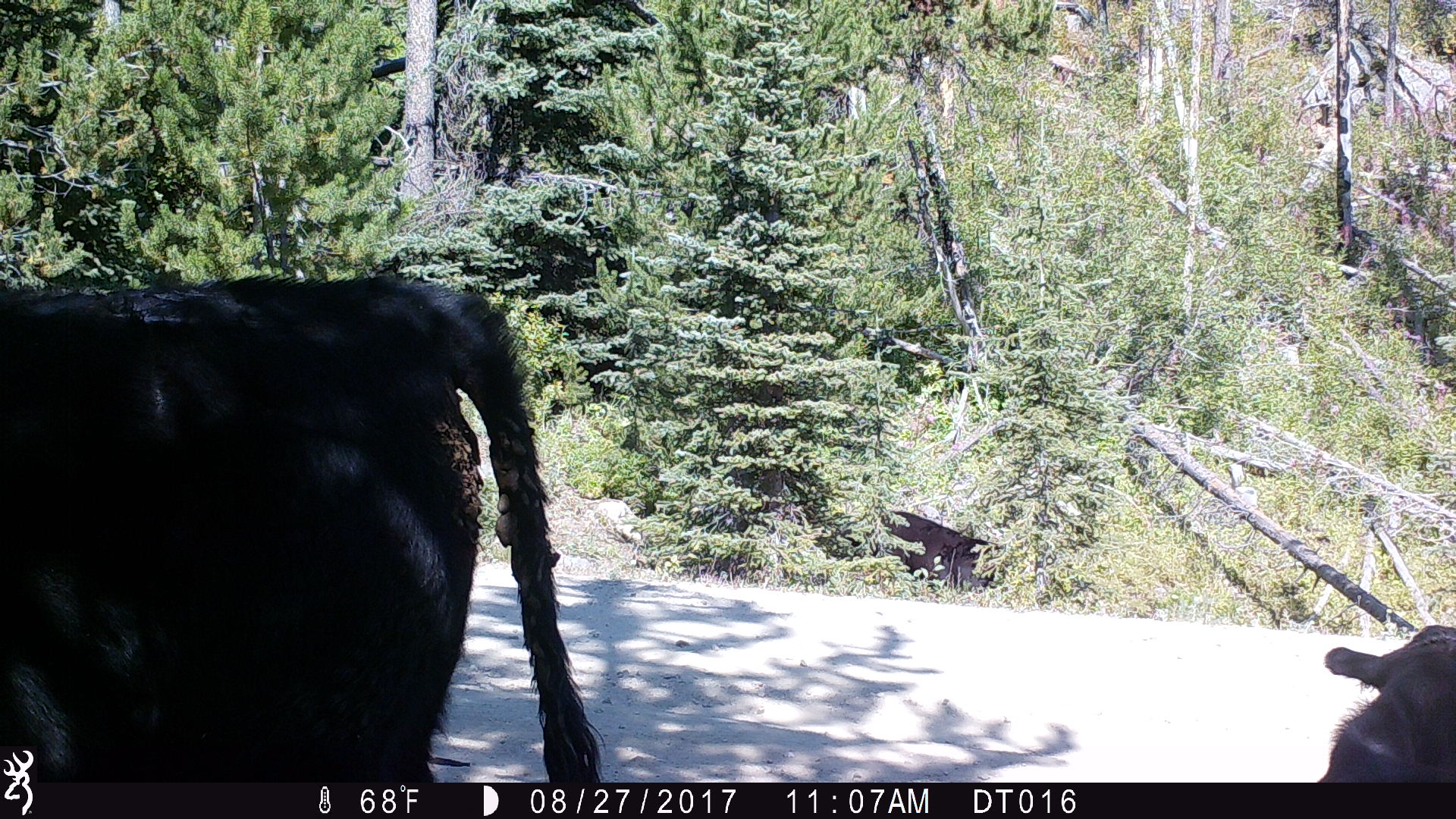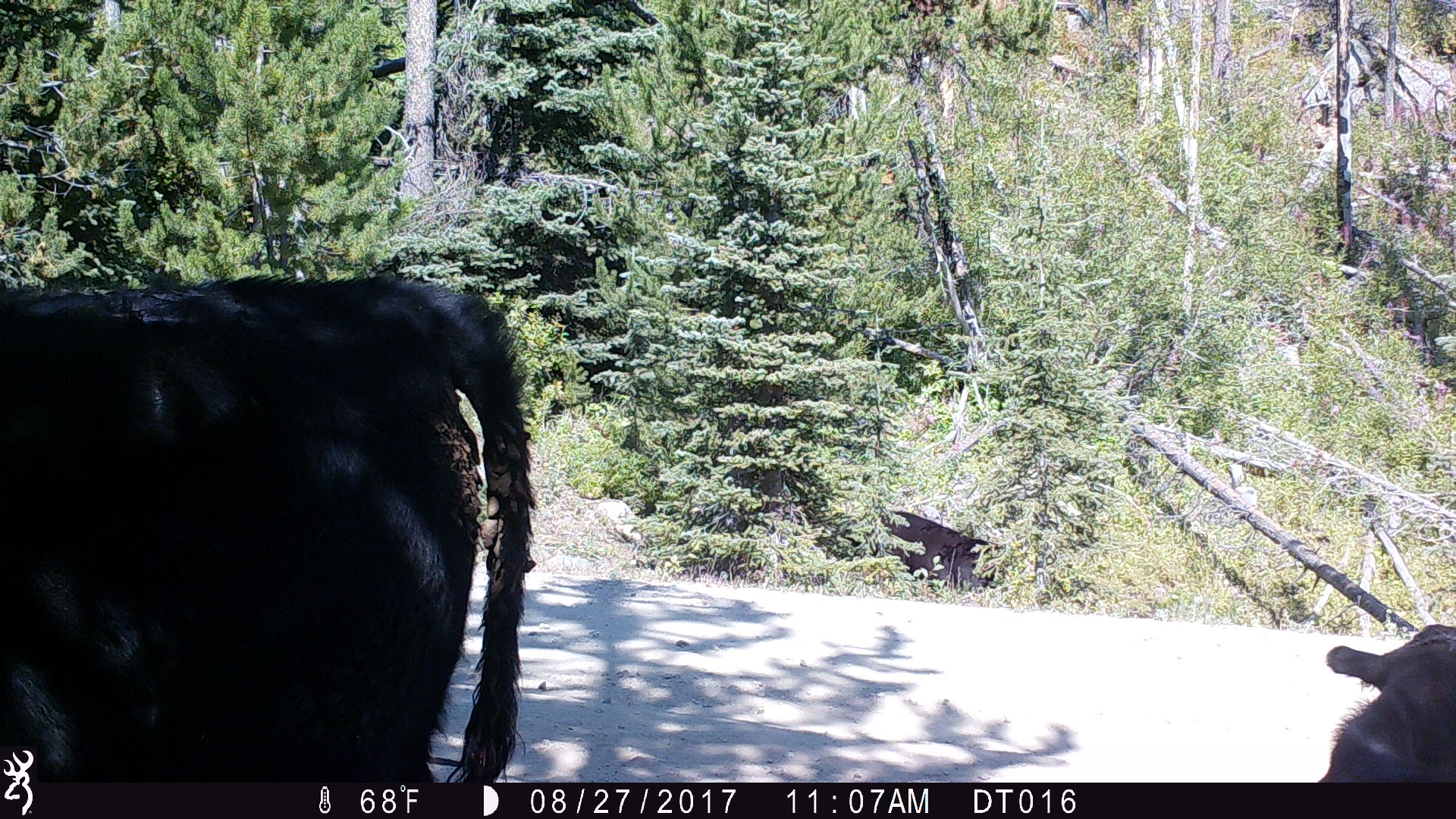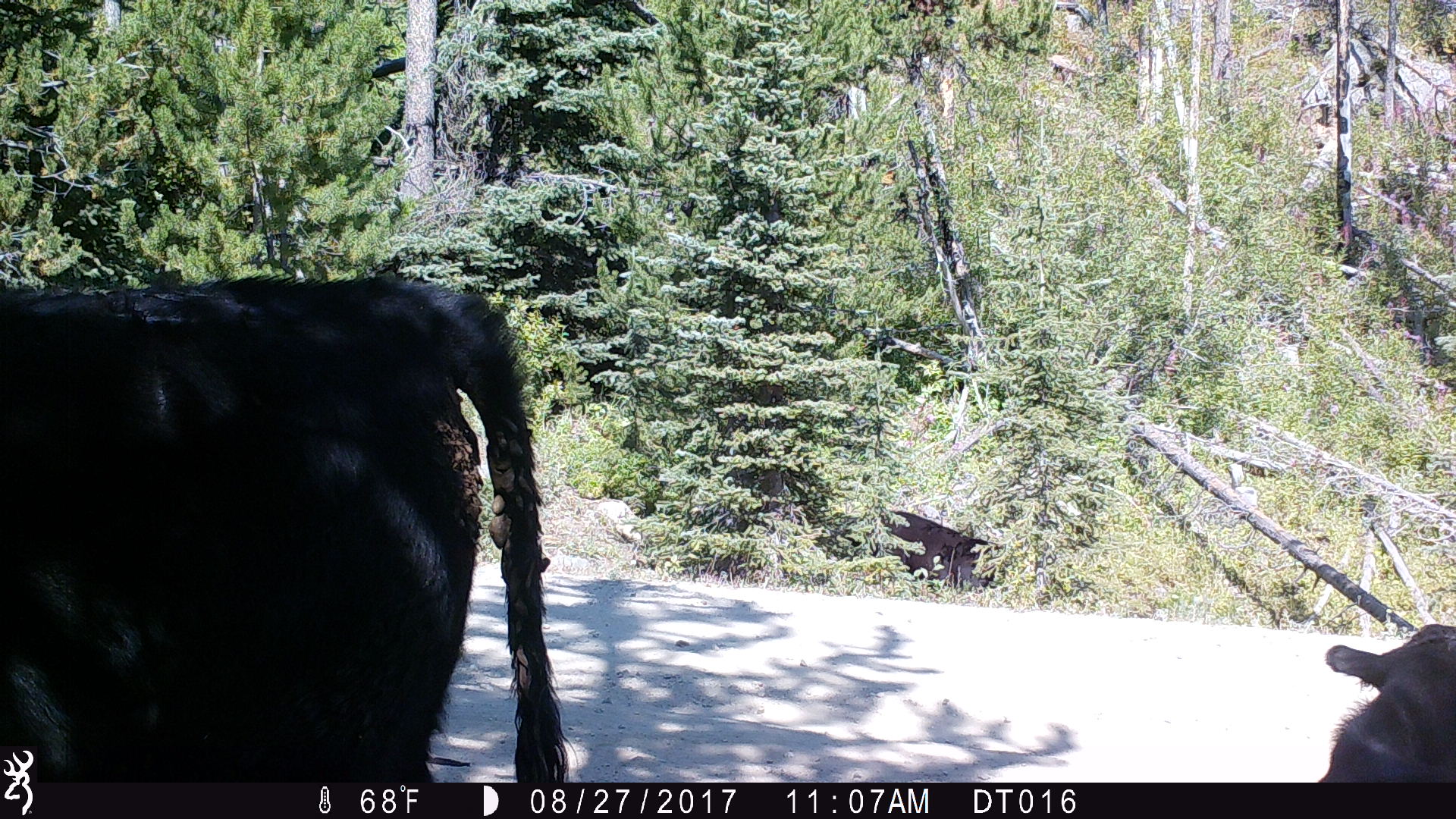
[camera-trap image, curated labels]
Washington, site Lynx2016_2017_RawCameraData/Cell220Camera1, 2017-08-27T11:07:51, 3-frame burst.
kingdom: Animalia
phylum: Chordata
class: Mammalia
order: Artiodactyla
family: Bovidae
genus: Bos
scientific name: Bos taurus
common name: domestic cattle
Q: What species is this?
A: Domestic cattle (Bos taurus).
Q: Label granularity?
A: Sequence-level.